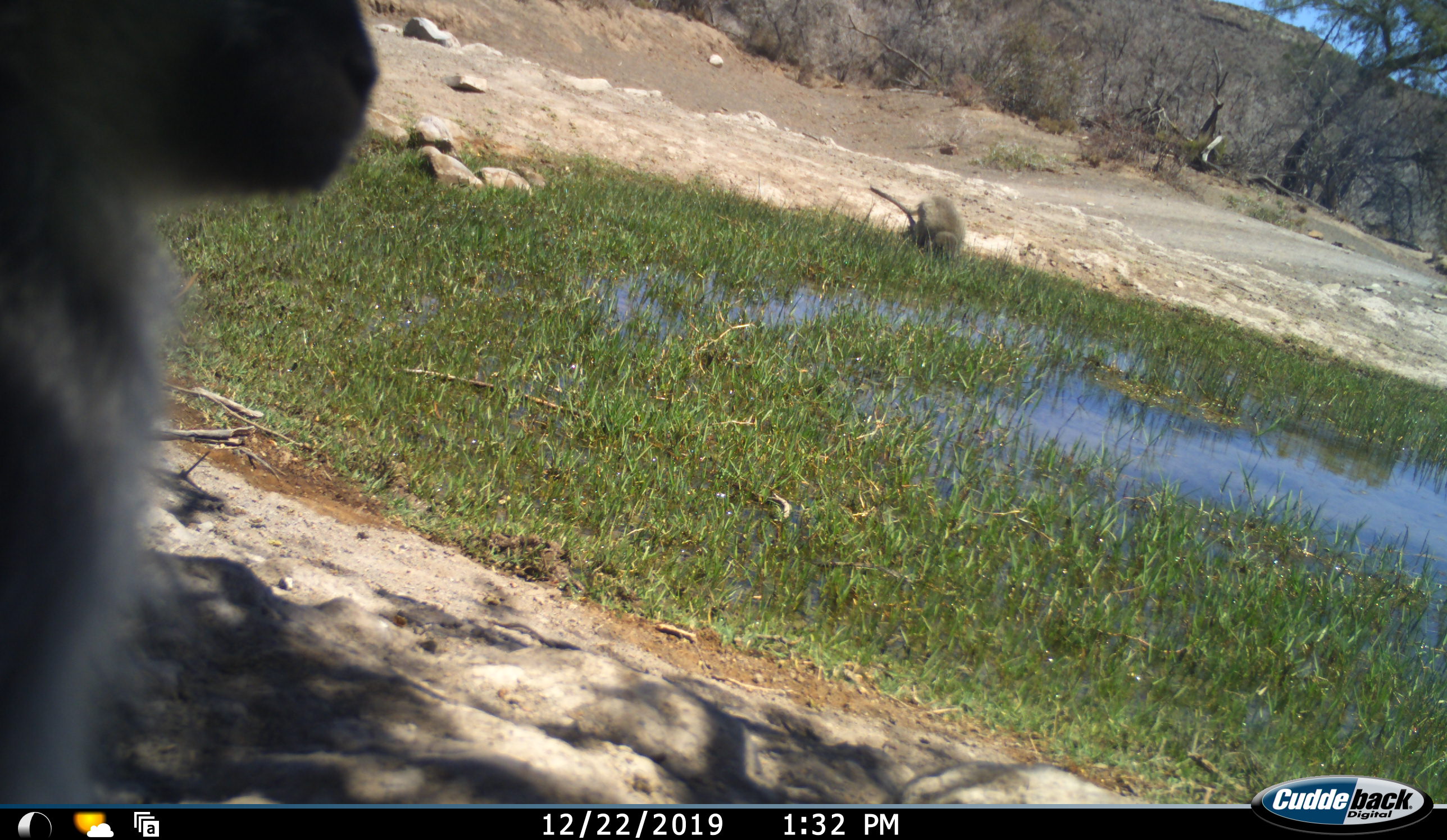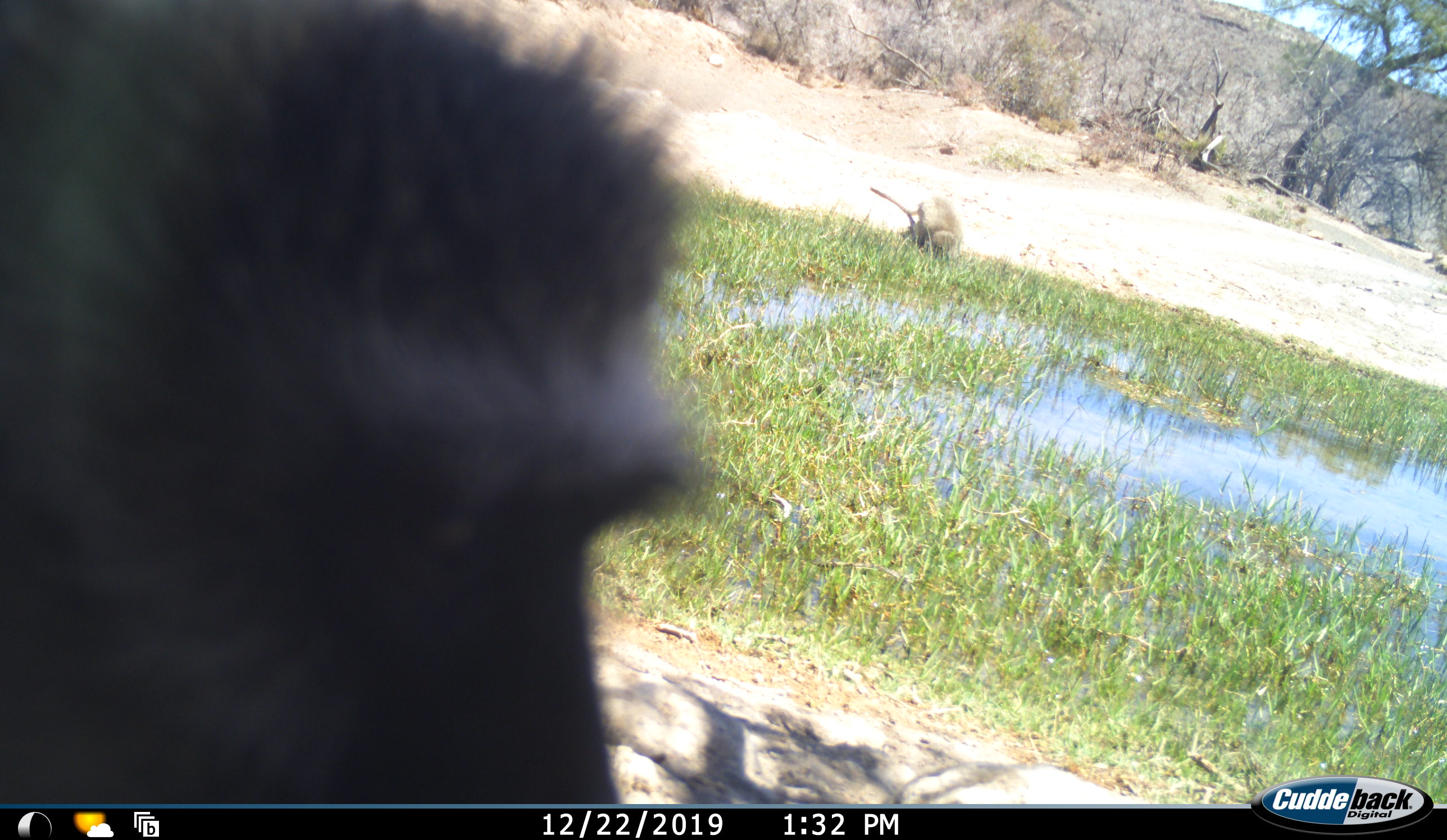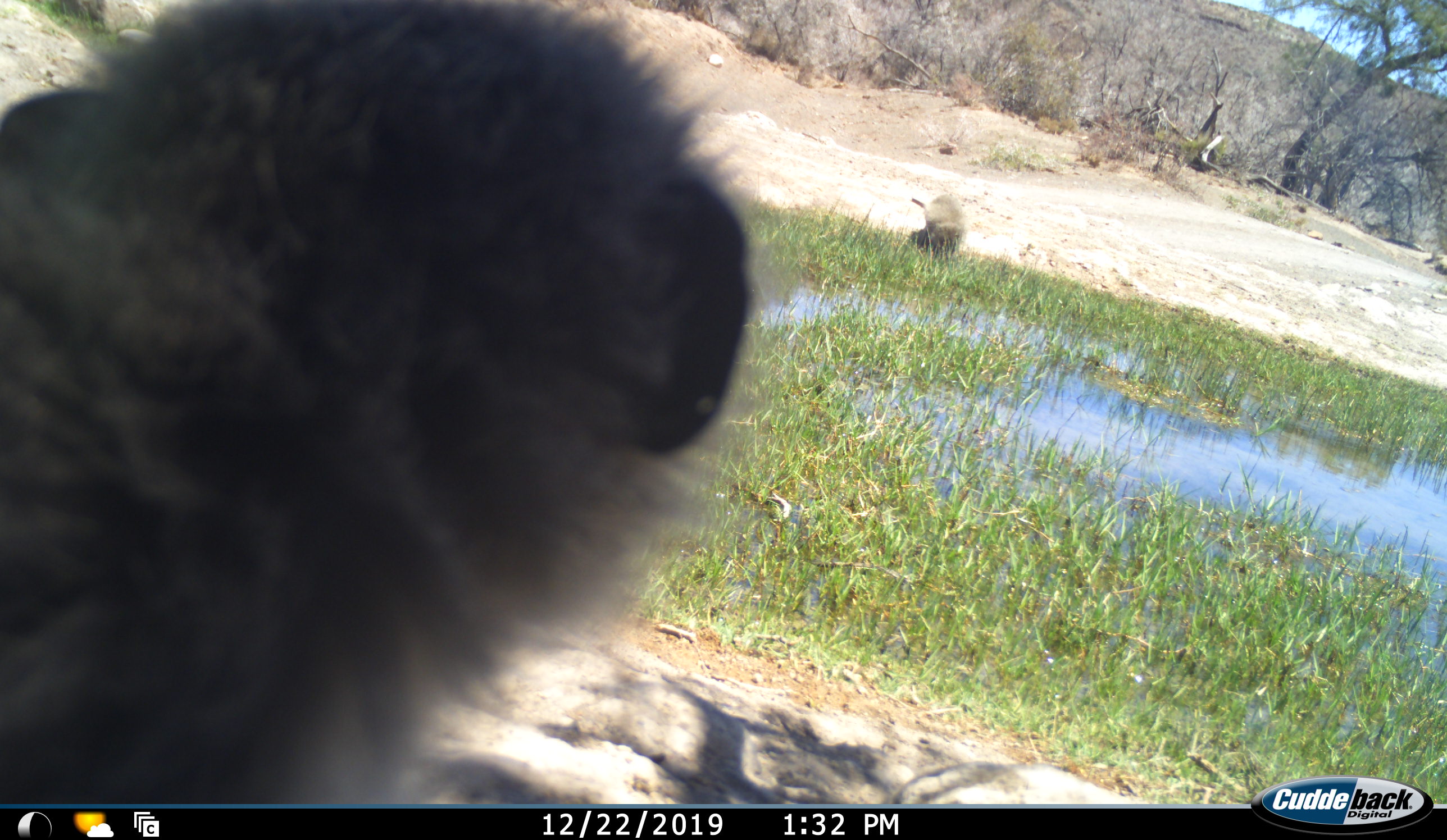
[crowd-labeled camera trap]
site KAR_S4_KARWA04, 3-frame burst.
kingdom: Animalia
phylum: Chordata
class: Mammalia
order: Primates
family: Cercopithecidae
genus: Chlorocebus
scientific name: Chlorocebus pygerythrus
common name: vervet monkey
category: monkeyvervet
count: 2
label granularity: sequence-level